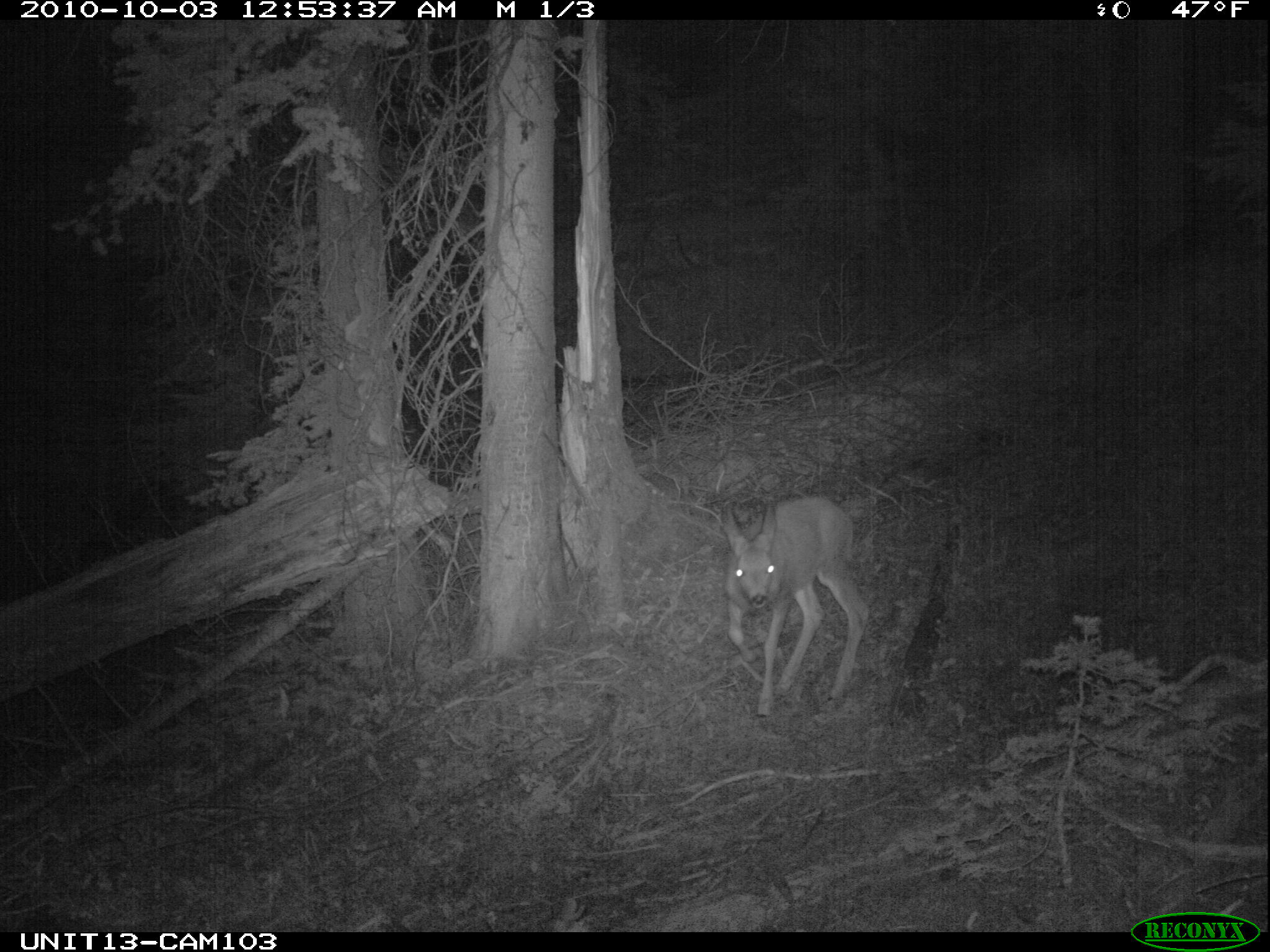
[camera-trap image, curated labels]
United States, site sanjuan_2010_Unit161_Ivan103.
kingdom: Animalia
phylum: Chordata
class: Mammalia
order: Artiodactyla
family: Cervidae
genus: Odocoileus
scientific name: Odocoileus hemionus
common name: mule deer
Odocoileus hemionus (mule deer).